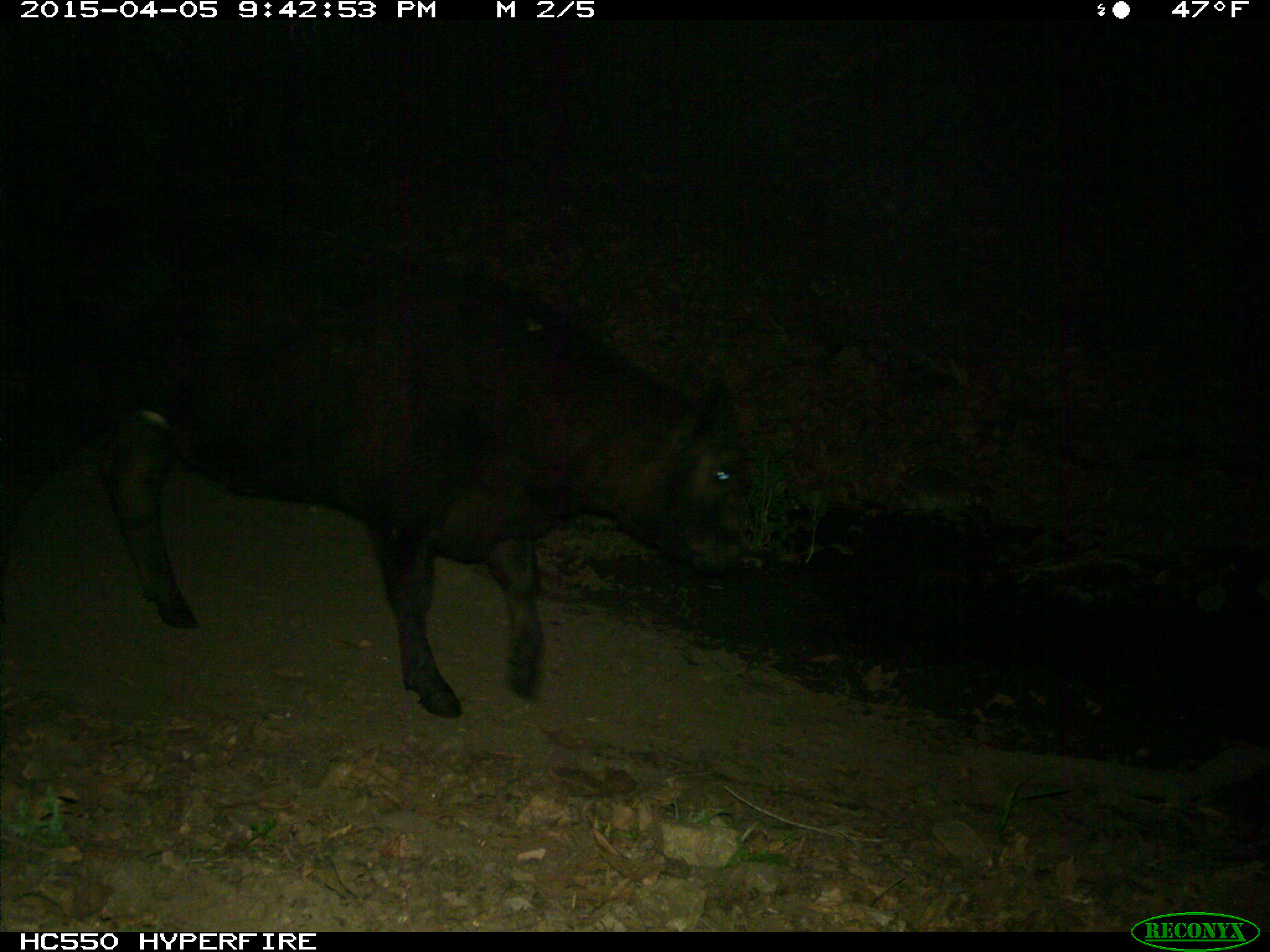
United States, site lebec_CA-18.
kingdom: Animalia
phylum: Chordata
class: Mammalia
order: Artiodactyla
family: Bovidae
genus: Bos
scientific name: Bos taurus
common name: domestic cow